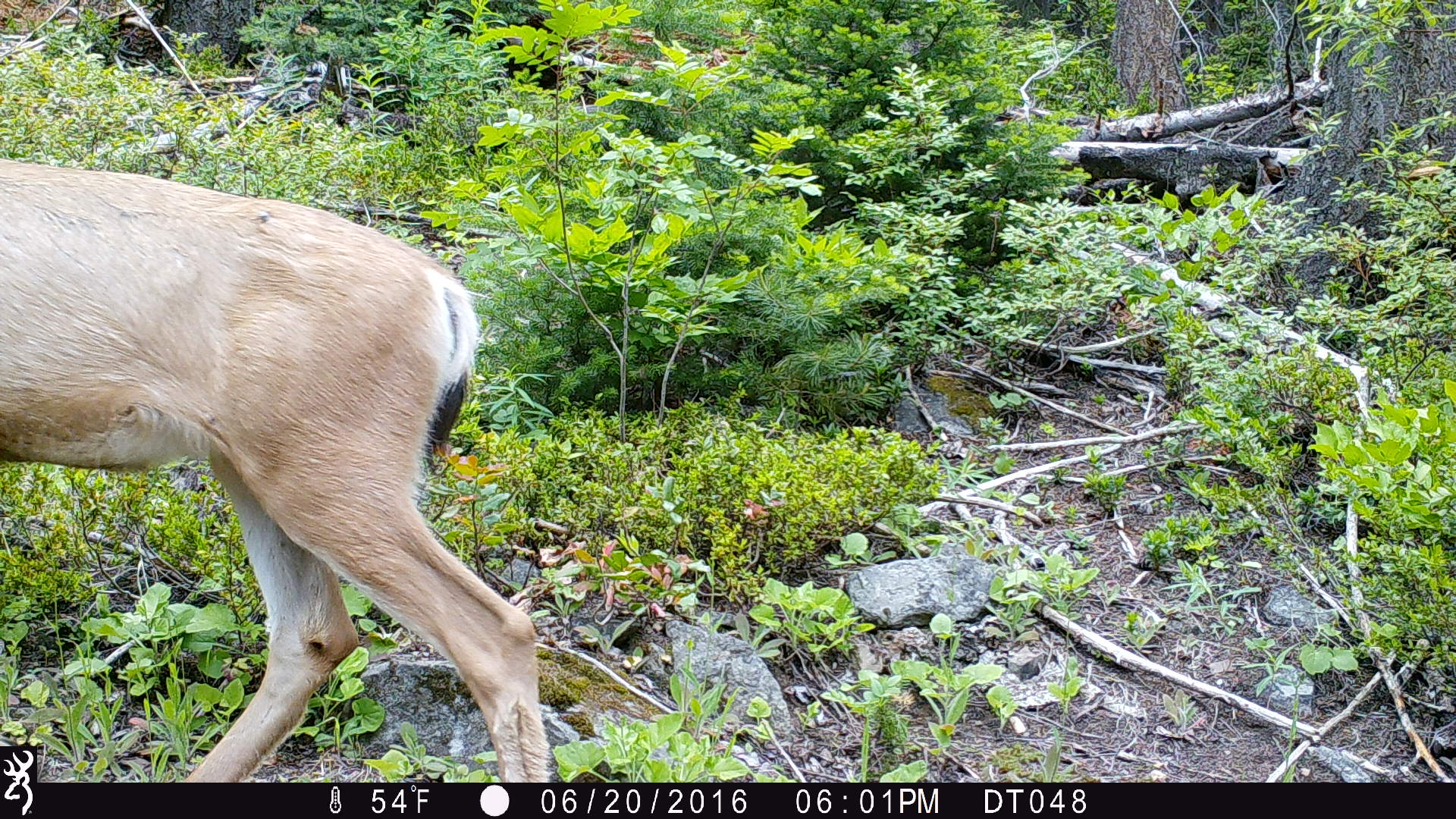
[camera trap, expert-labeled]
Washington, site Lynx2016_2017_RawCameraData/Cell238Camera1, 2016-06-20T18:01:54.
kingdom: Animalia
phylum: Chordata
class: Mammalia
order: Artiodactyla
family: Cervidae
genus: Odocoileus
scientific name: Odocoileus hemionus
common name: mule deer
Odocoileus hemionus (mule deer). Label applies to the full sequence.